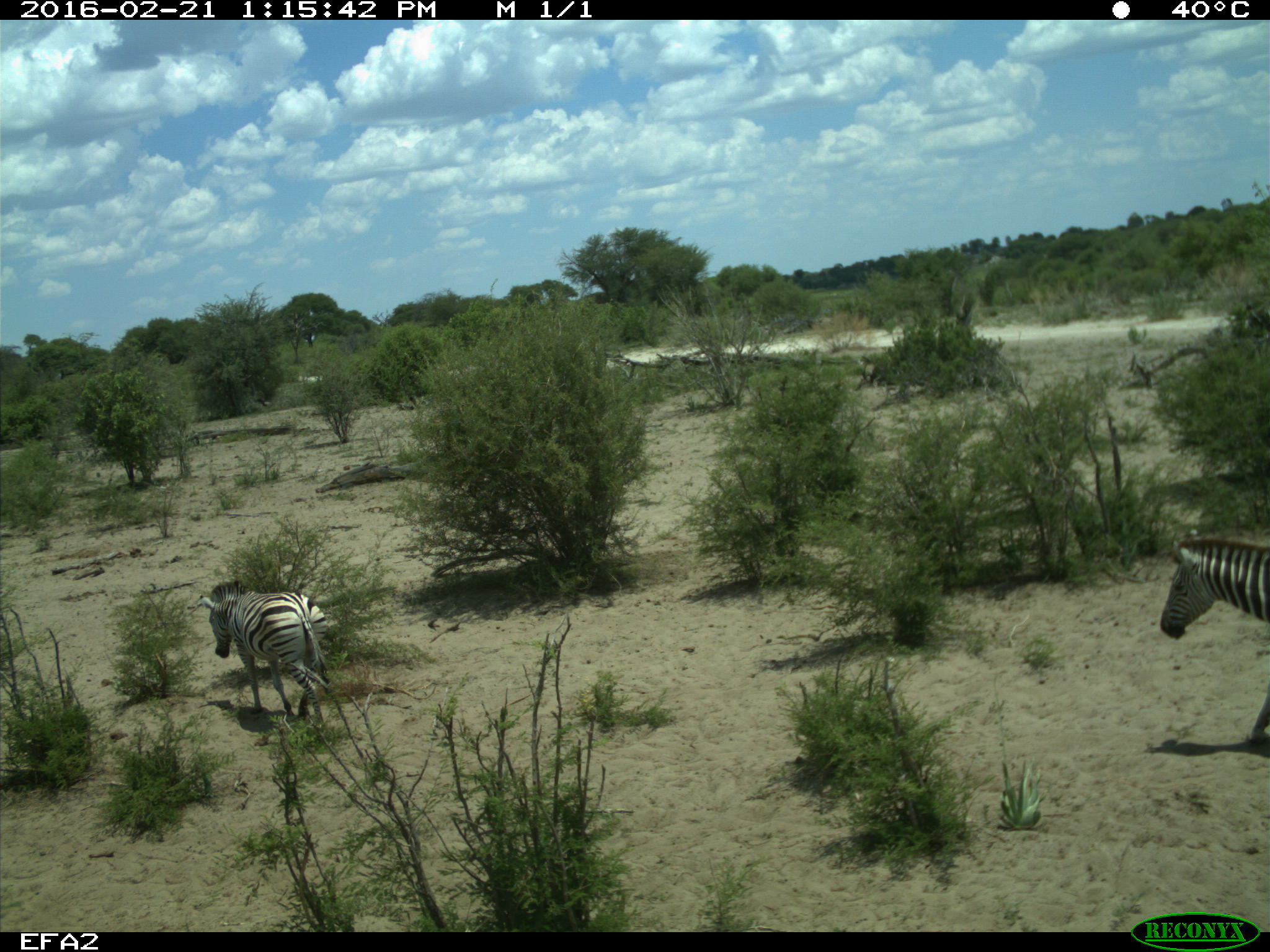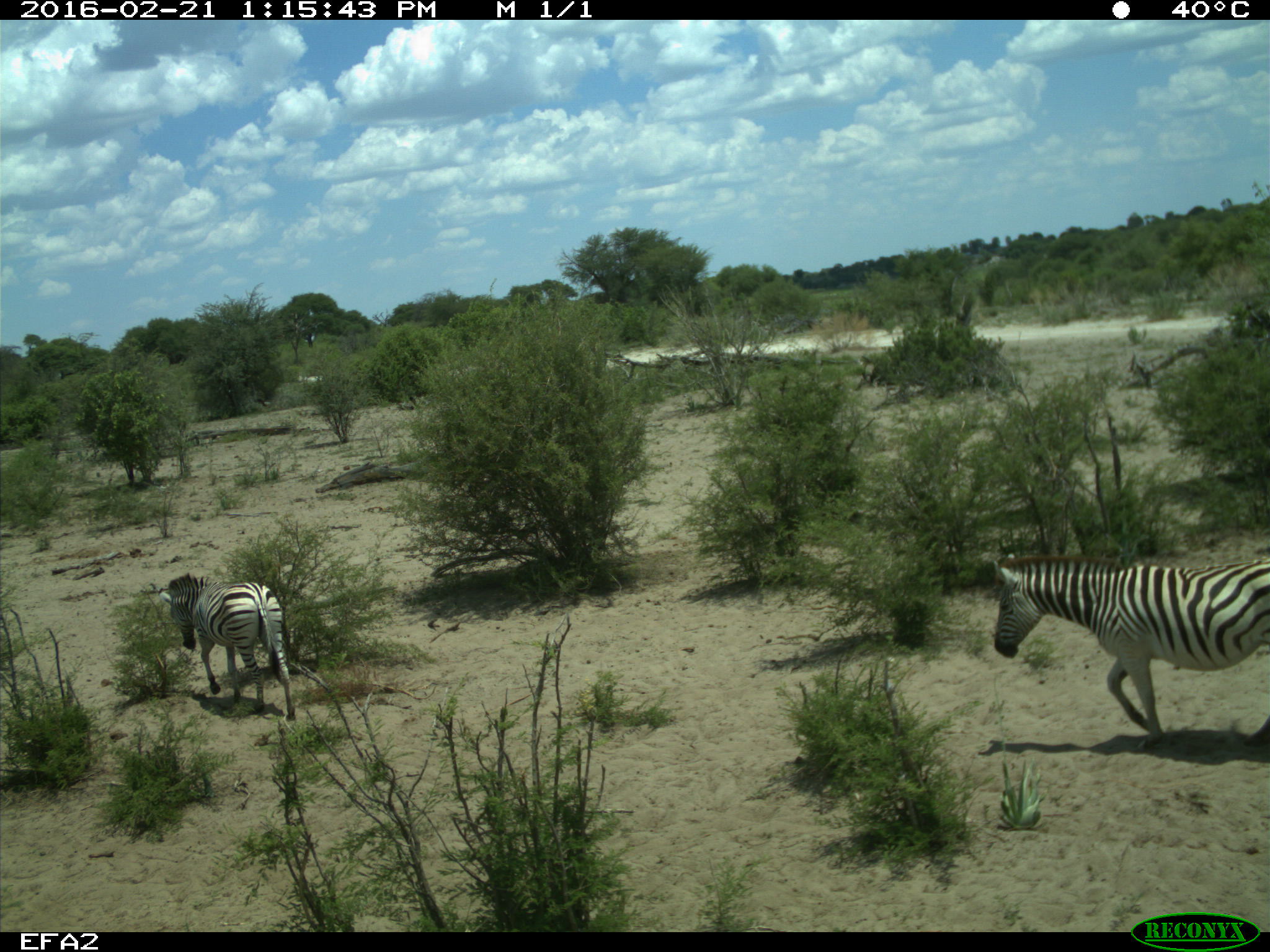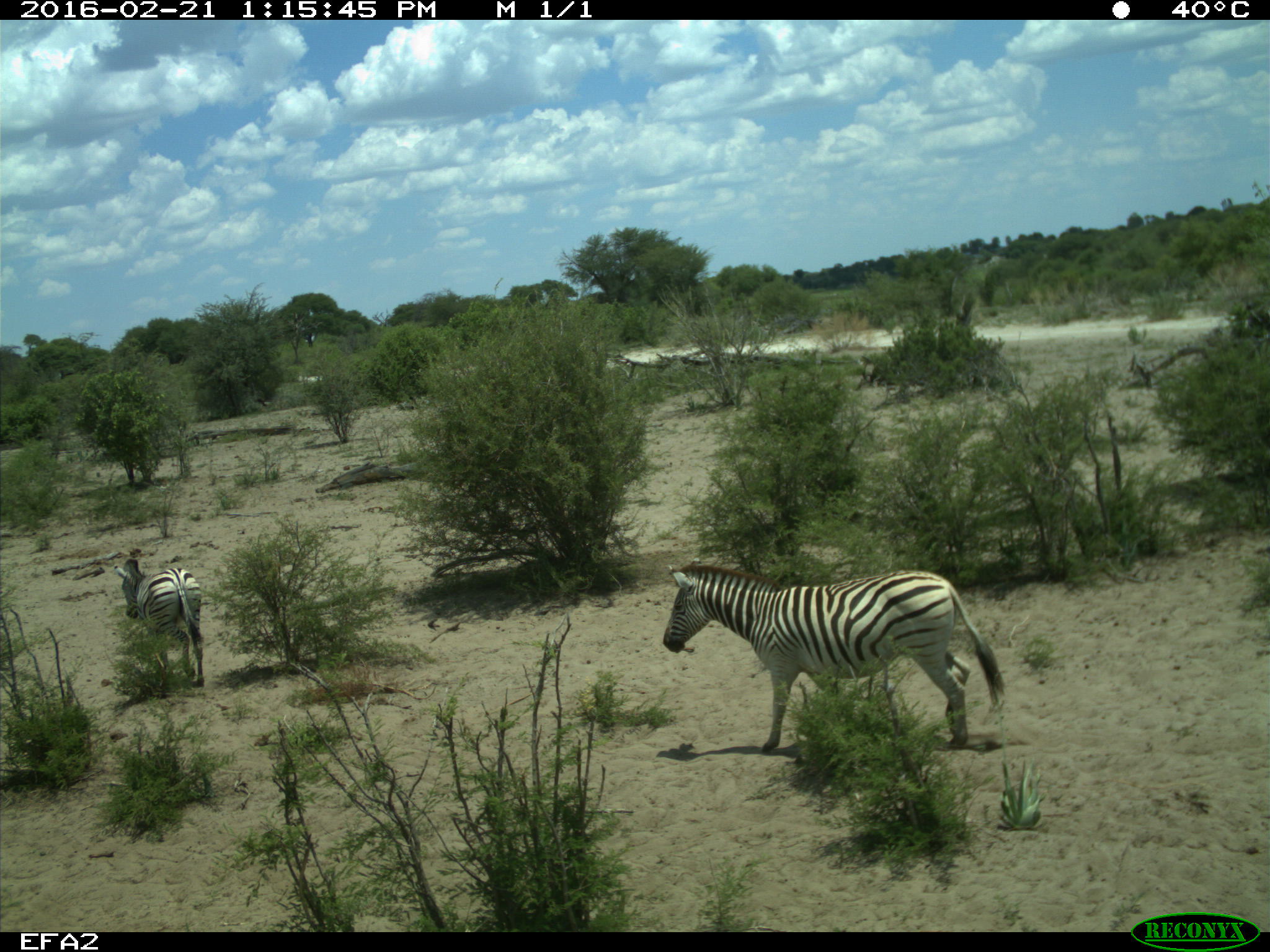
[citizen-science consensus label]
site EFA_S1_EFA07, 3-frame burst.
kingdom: Animalia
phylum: Chordata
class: Mammalia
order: Perissodactyla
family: Equidae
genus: Equus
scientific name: Equus quagga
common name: plains zebra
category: zebraplains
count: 2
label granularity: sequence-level